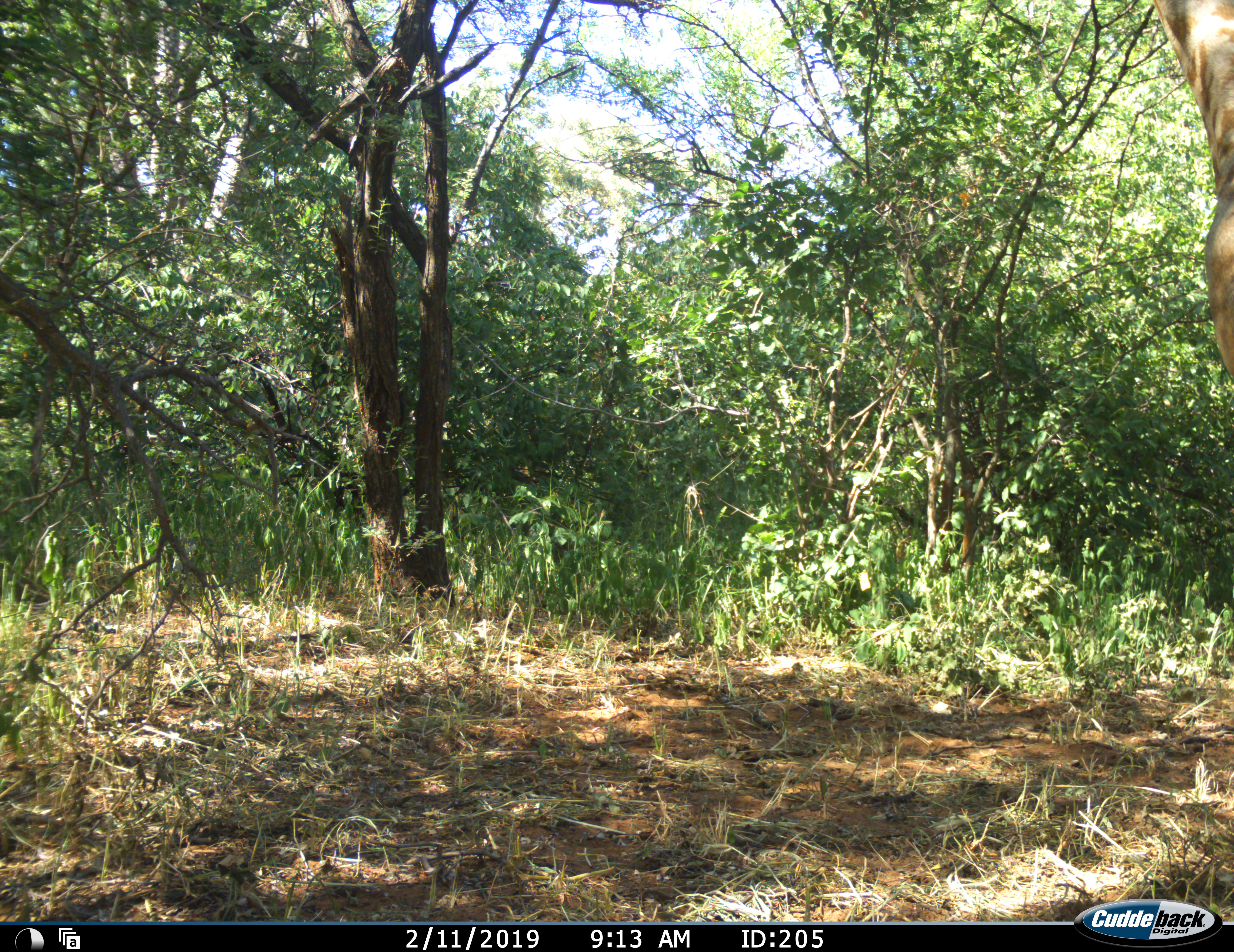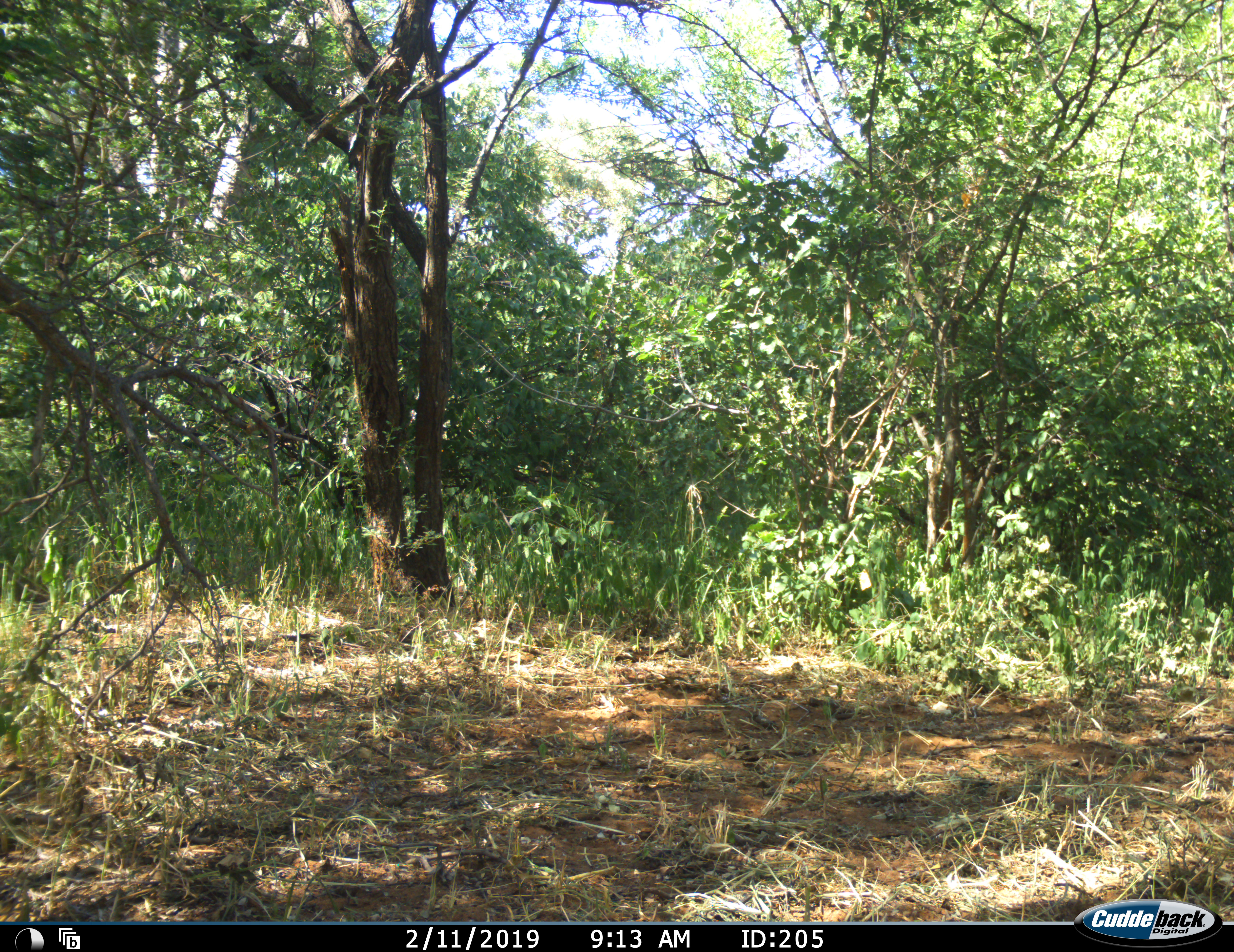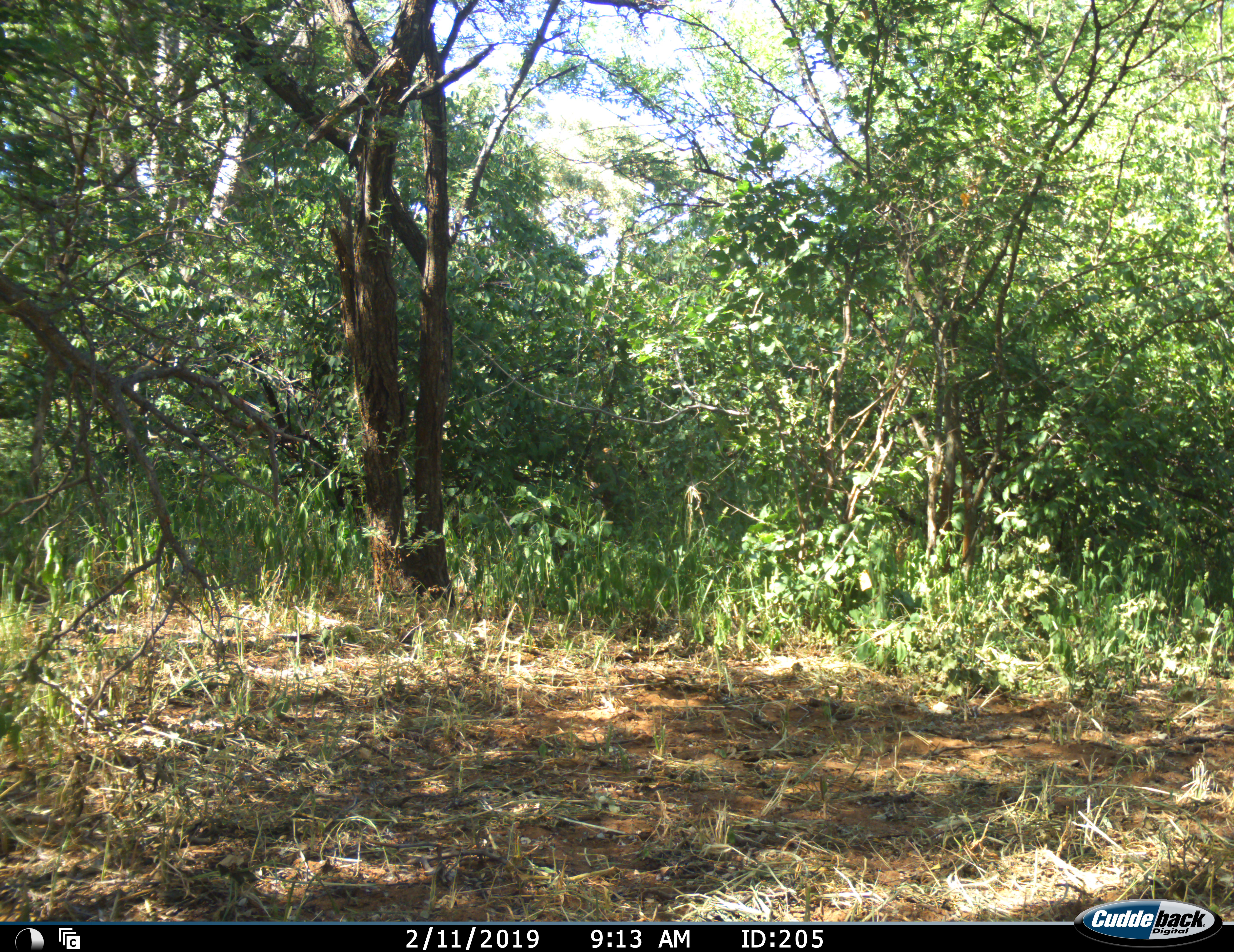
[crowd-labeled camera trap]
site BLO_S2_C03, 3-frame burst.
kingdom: Animalia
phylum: Chordata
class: Mammalia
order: Artiodactyla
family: Giraffidae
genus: Giraffa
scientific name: Giraffa camelopardalis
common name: giraffe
Giraffe (Giraffa camelopardalis), count 1. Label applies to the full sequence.